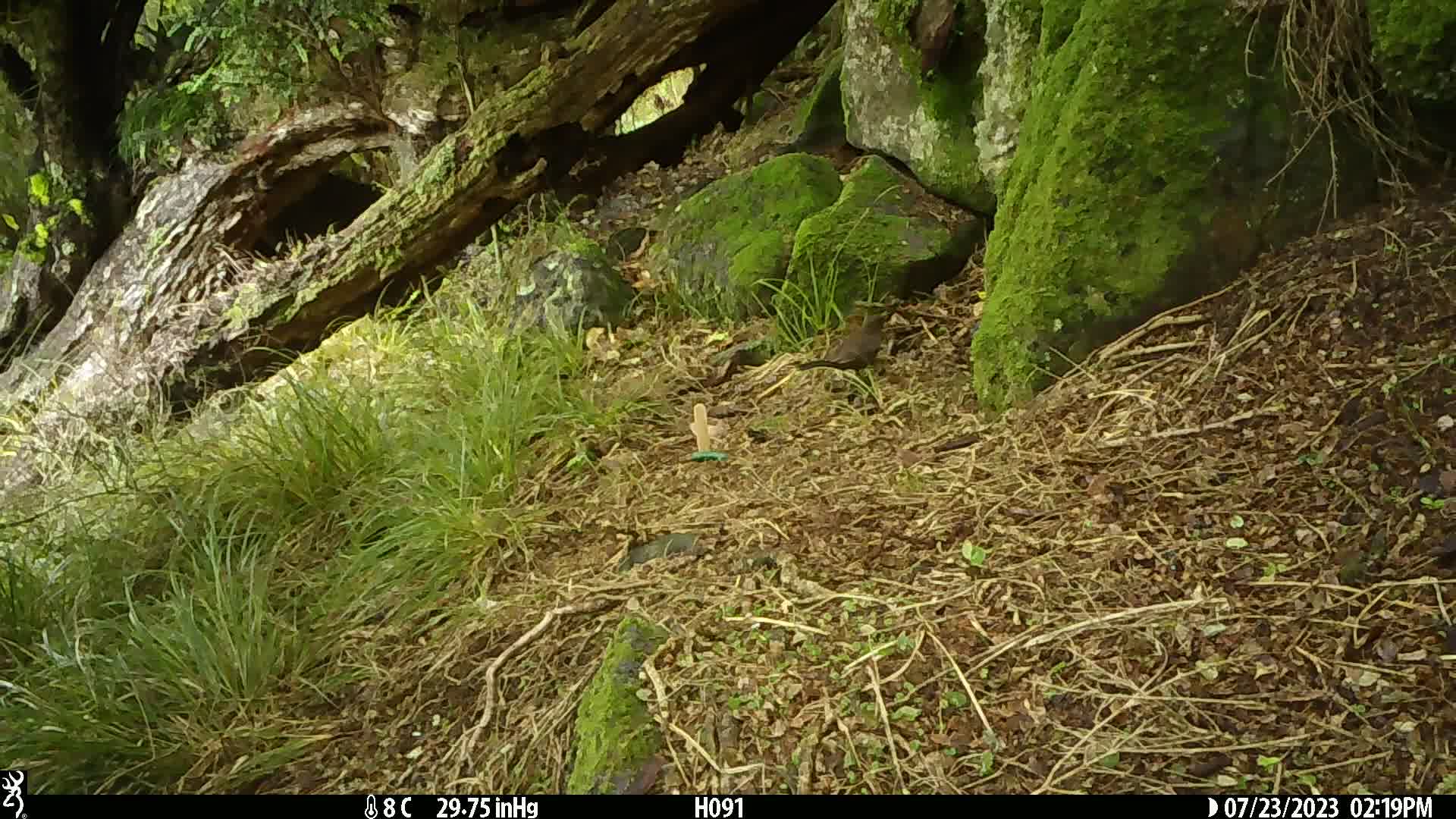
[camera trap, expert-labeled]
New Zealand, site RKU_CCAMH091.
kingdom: Animalia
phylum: Chordata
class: Aves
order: Passeriformes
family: Turdidae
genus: Turdus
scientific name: Turdus merula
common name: eurasian blackbird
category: blackbird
Blackbird (eurasian blackbird) (Turdus merula).